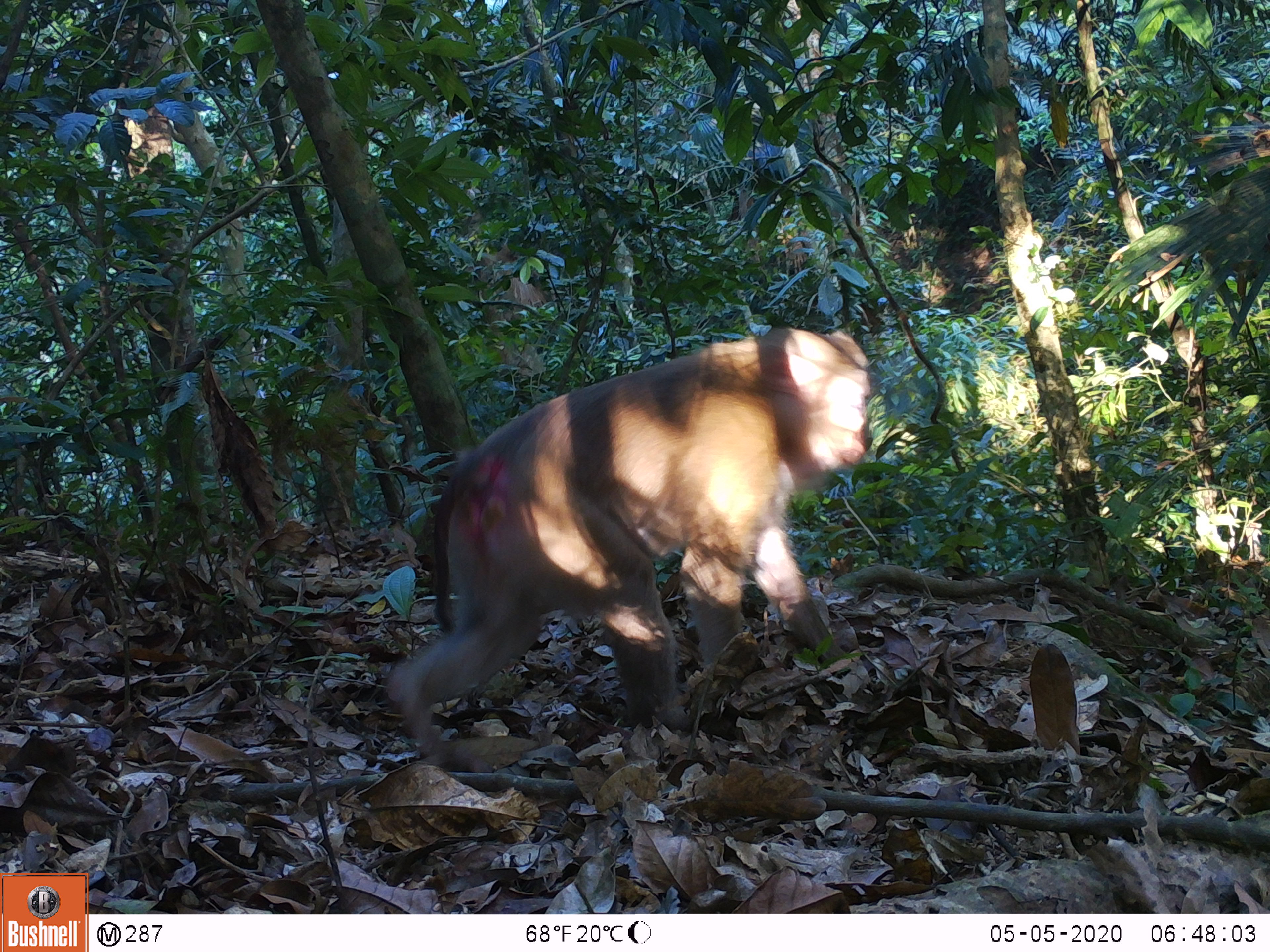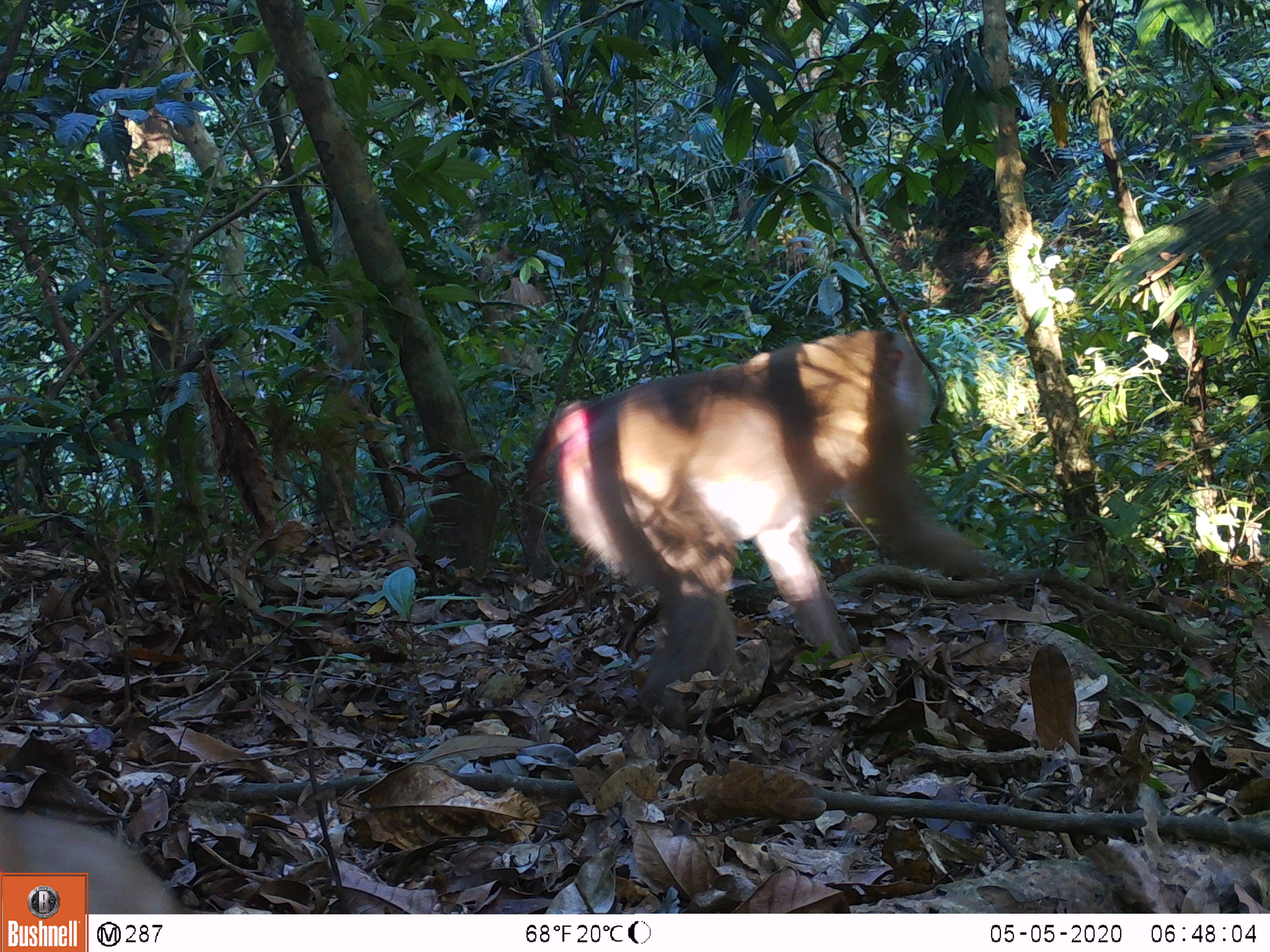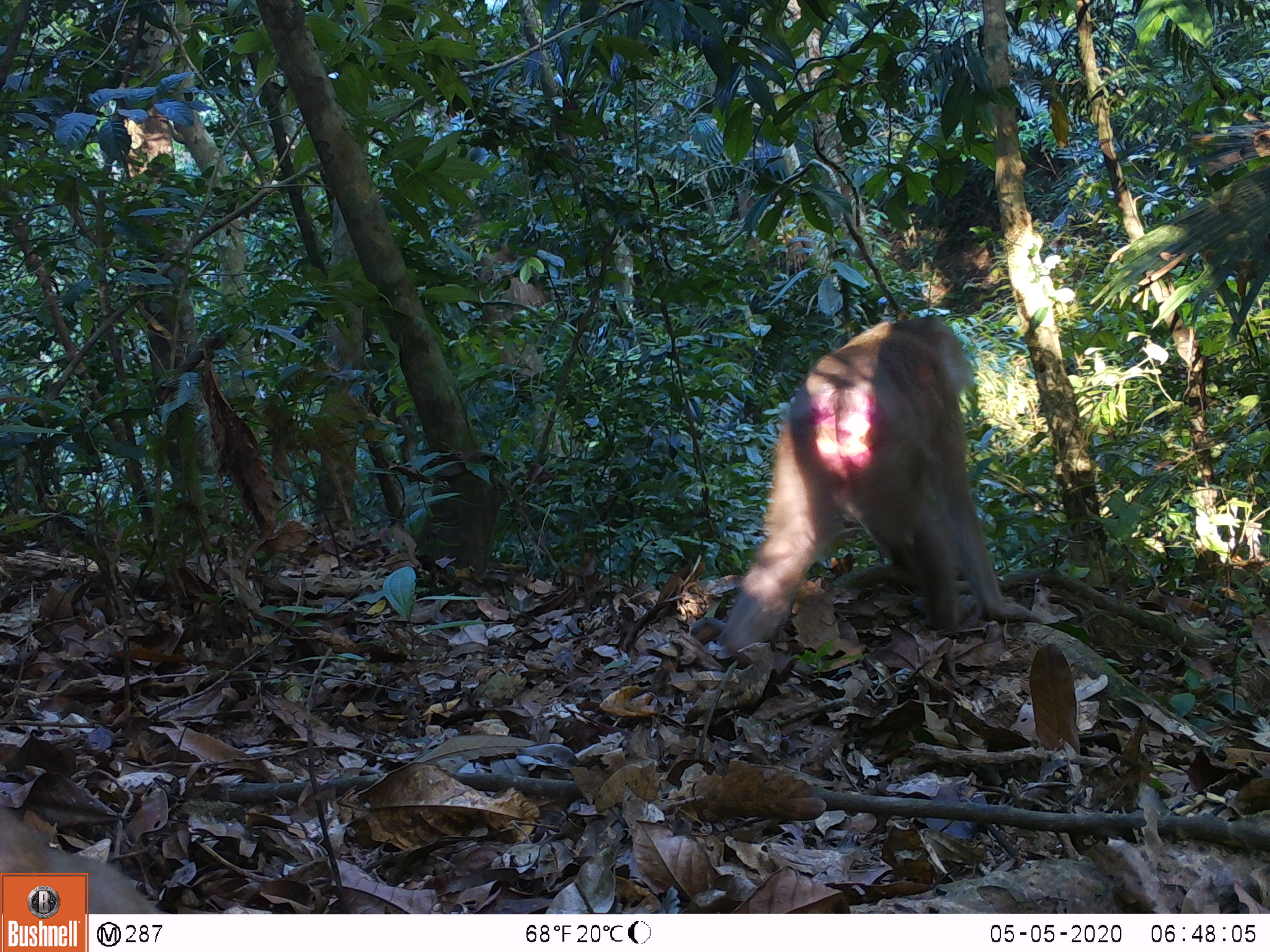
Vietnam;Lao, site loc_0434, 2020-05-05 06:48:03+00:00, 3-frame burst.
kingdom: Animalia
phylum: Chordata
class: Mammalia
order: Primates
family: Cercopithecidae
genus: Macaca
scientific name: Macaca nemestrina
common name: pig-tailed macaque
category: pig tailed macaque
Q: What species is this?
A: Pig tailed macaque (pig-tailed macaque) (Macaca nemestrina).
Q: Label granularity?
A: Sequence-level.